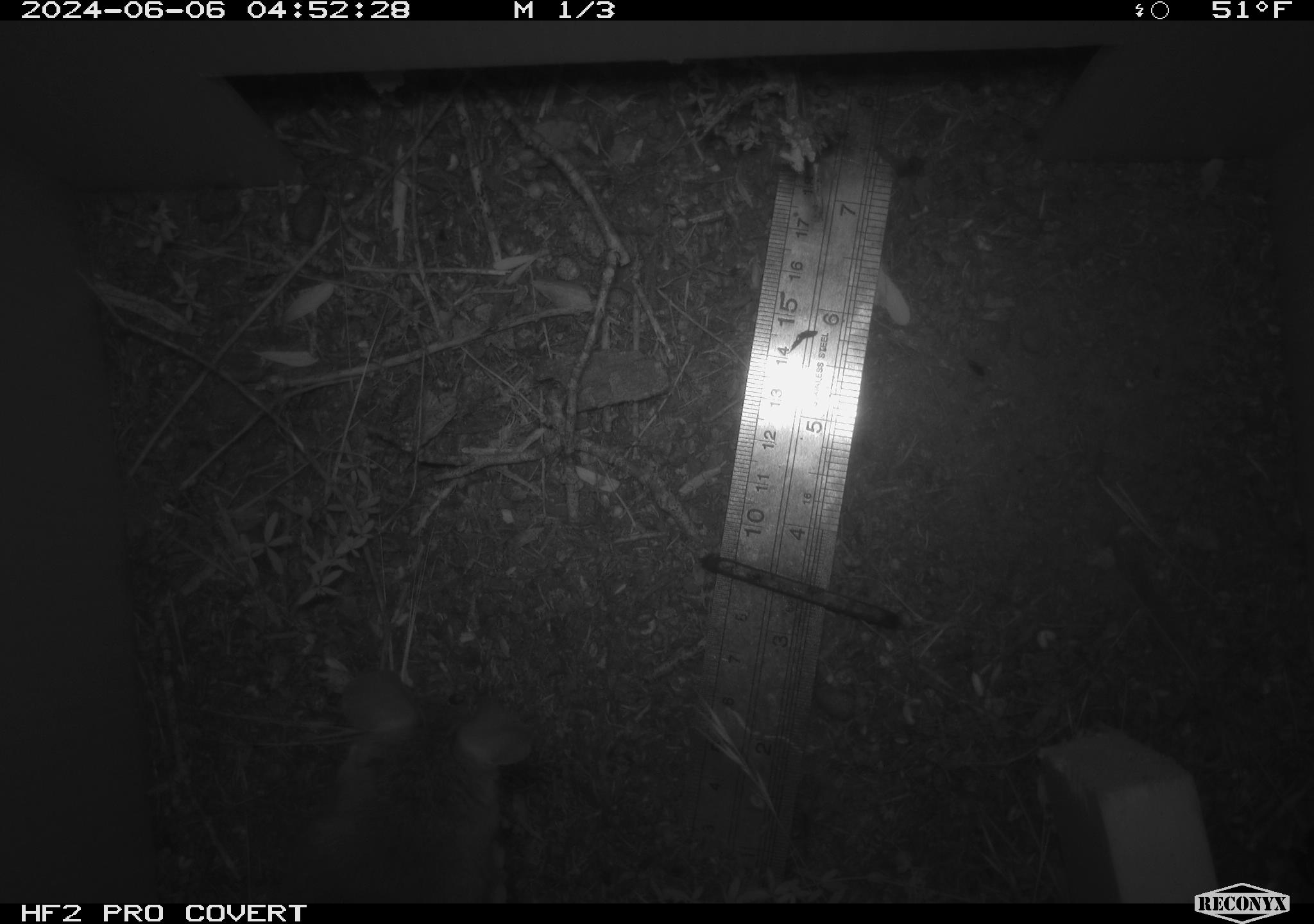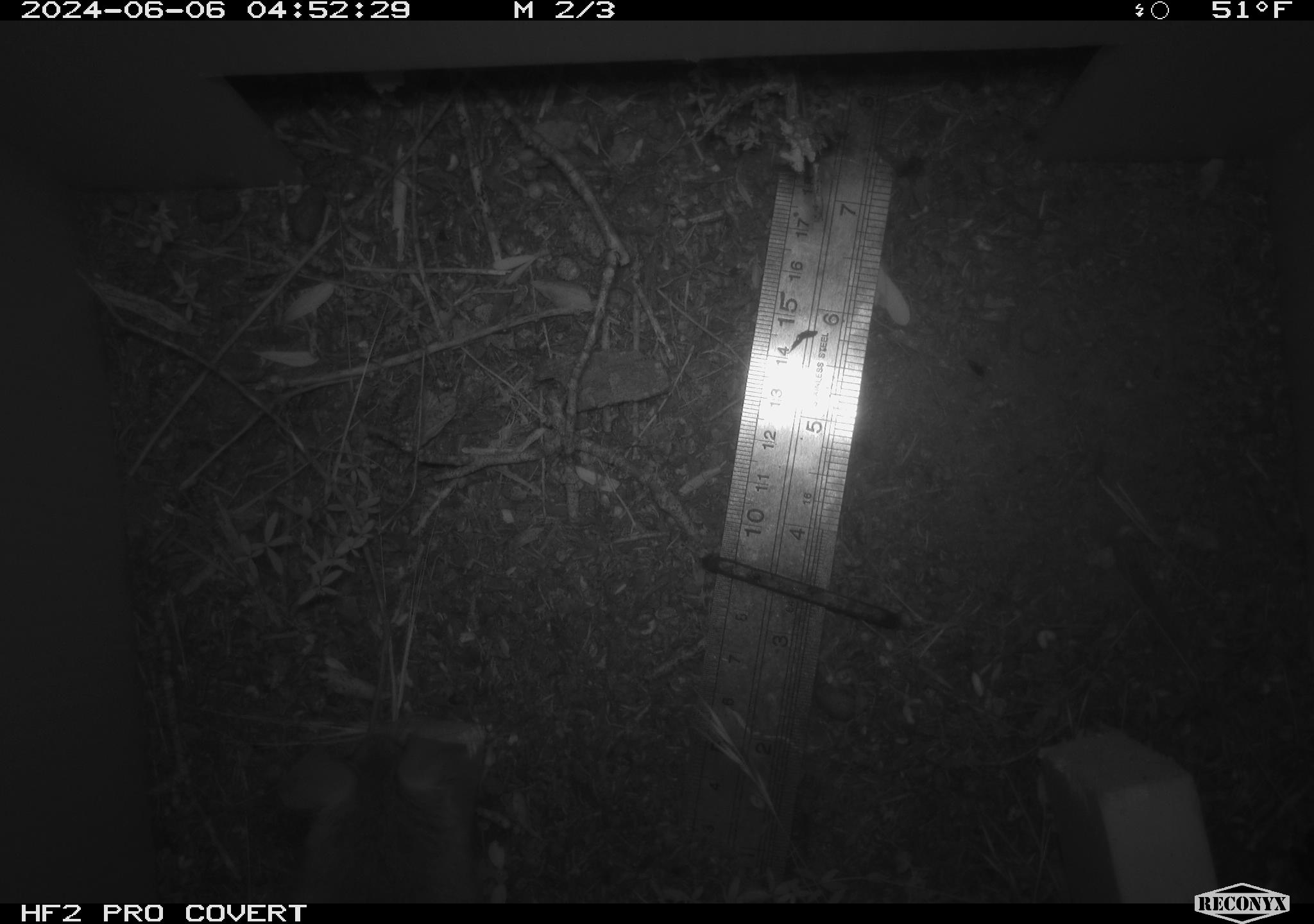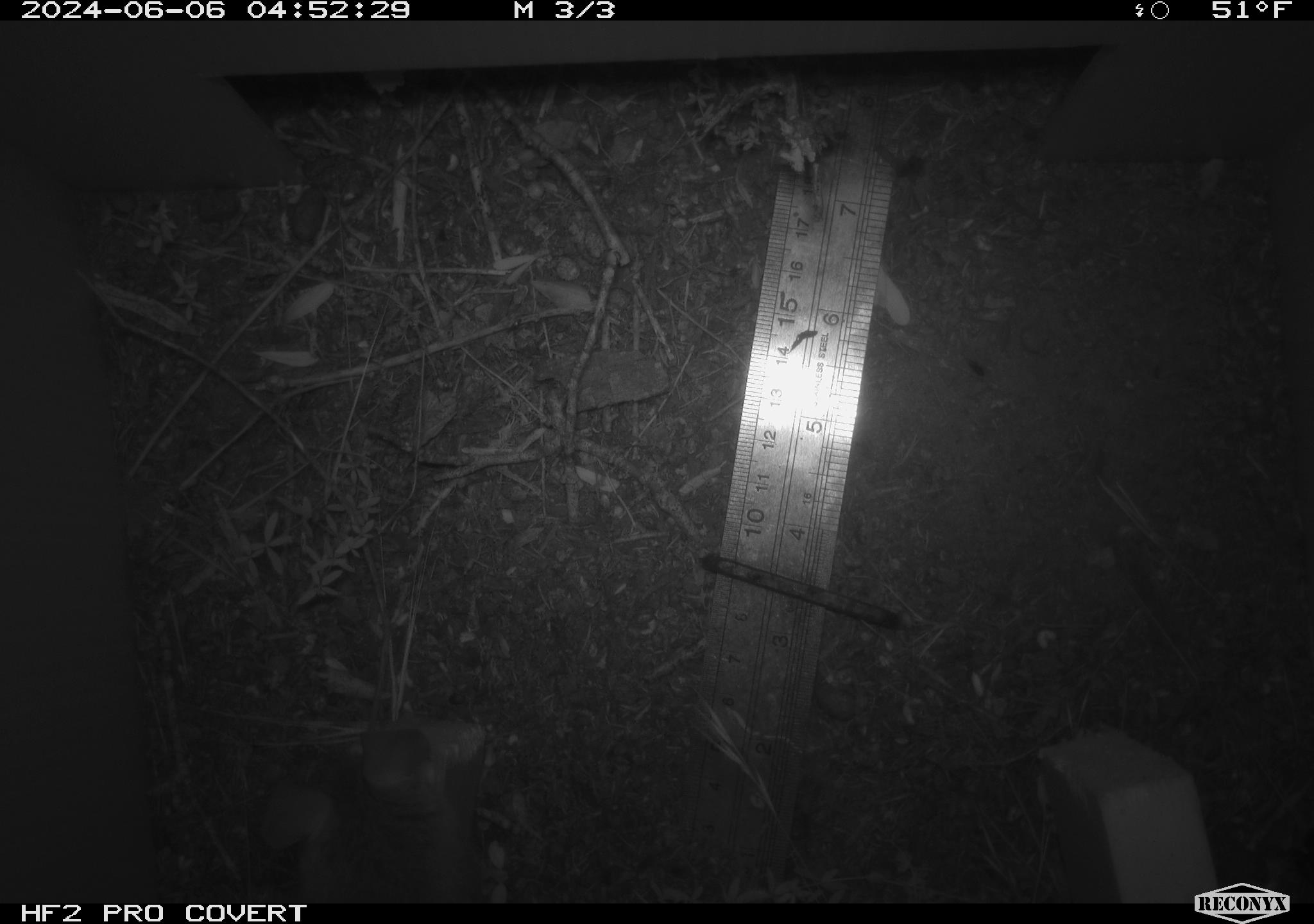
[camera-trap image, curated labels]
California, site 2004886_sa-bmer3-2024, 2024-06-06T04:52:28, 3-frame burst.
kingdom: Animalia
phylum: Chordata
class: Mammalia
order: Rodentia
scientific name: Rodentia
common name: mouse species